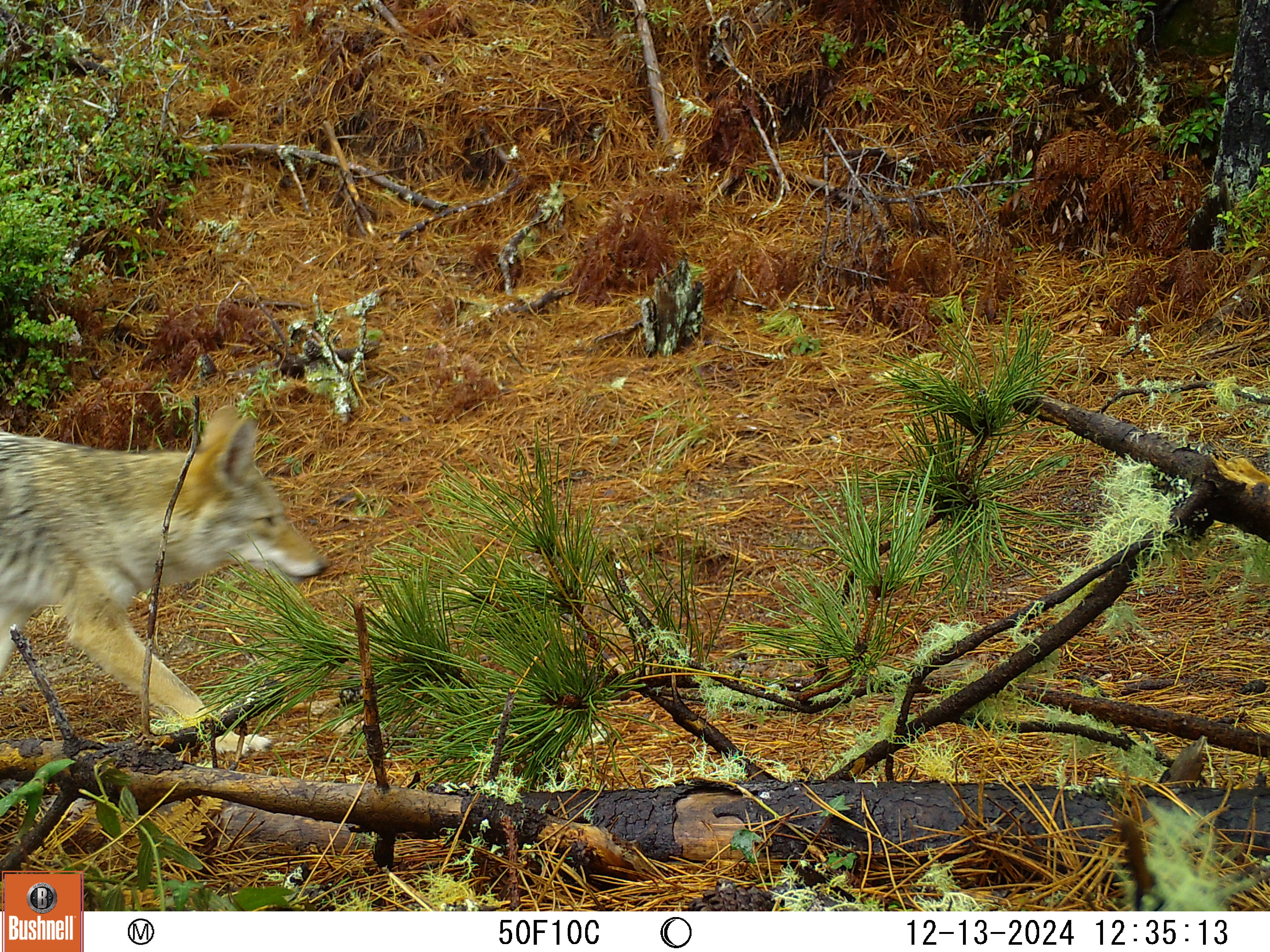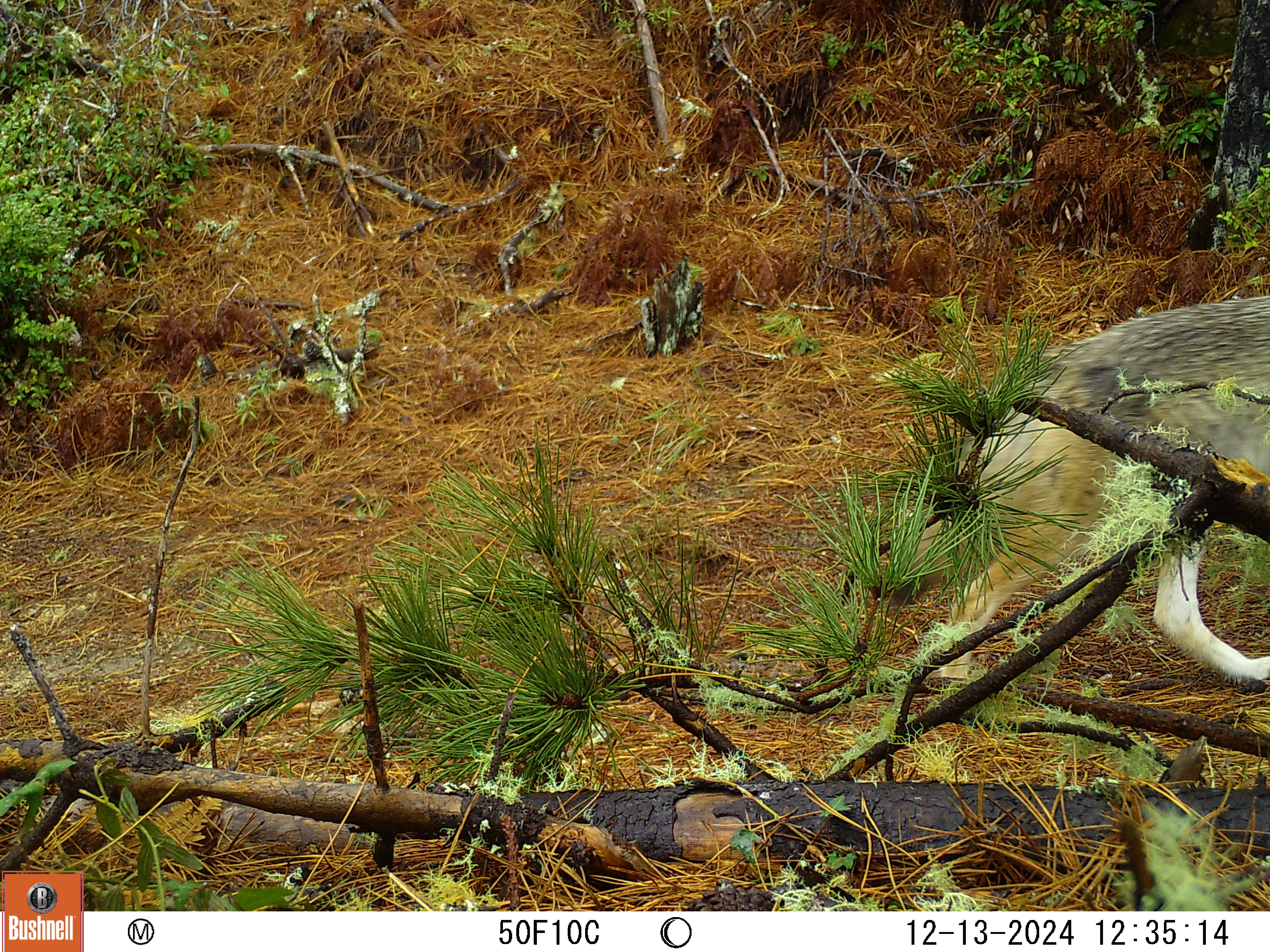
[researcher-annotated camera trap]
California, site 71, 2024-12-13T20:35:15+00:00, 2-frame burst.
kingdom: Animalia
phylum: Chordata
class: Mammalia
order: Carnivora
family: Canidae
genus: Canis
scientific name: Canis latrans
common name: coyote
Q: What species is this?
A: Coyote (Canis latrans).